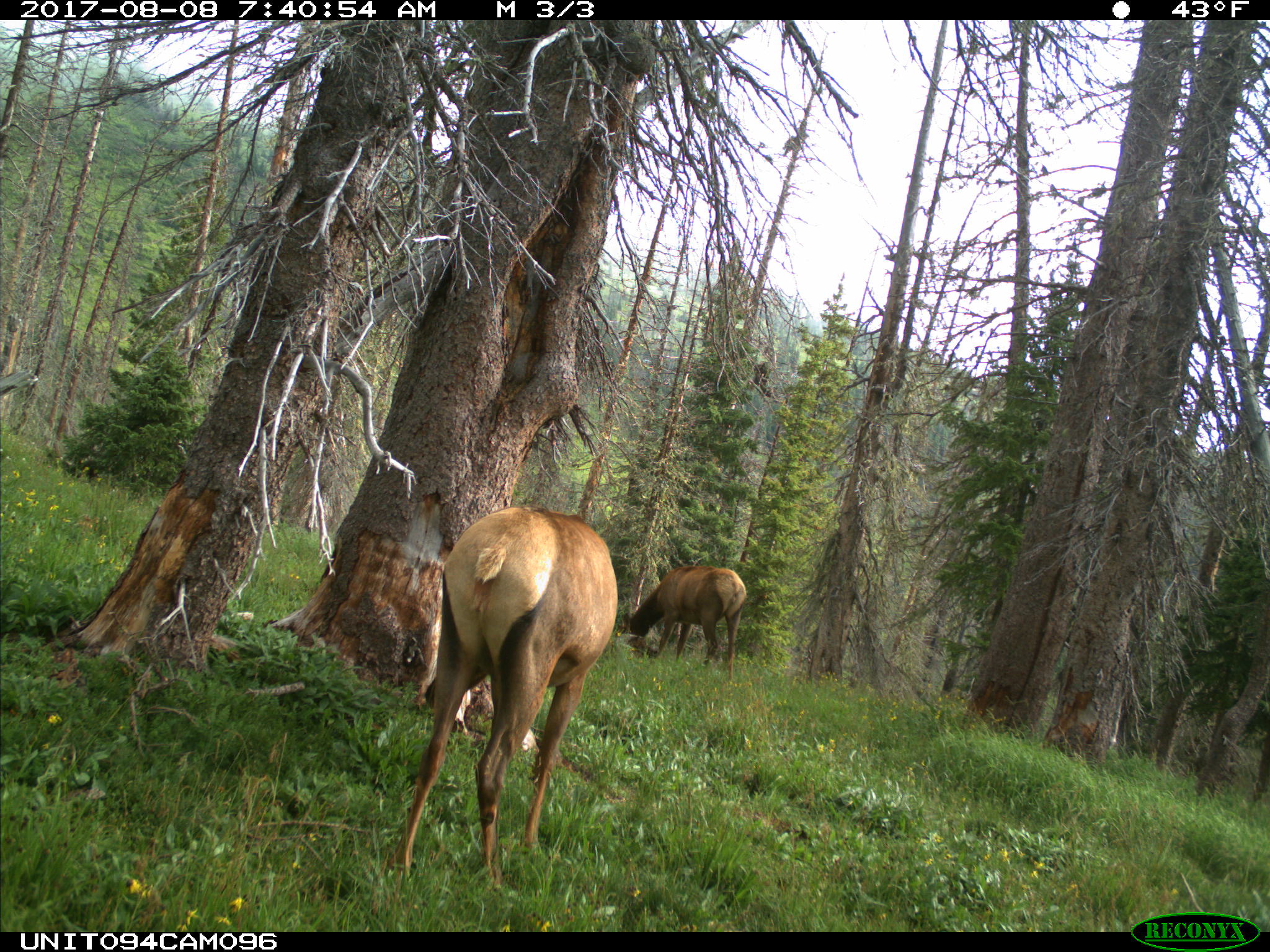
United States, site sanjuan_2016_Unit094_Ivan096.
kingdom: Animalia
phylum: Chordata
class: Mammalia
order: Artiodactyla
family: Cervidae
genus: Cervus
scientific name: Cervus elaphus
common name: red deer